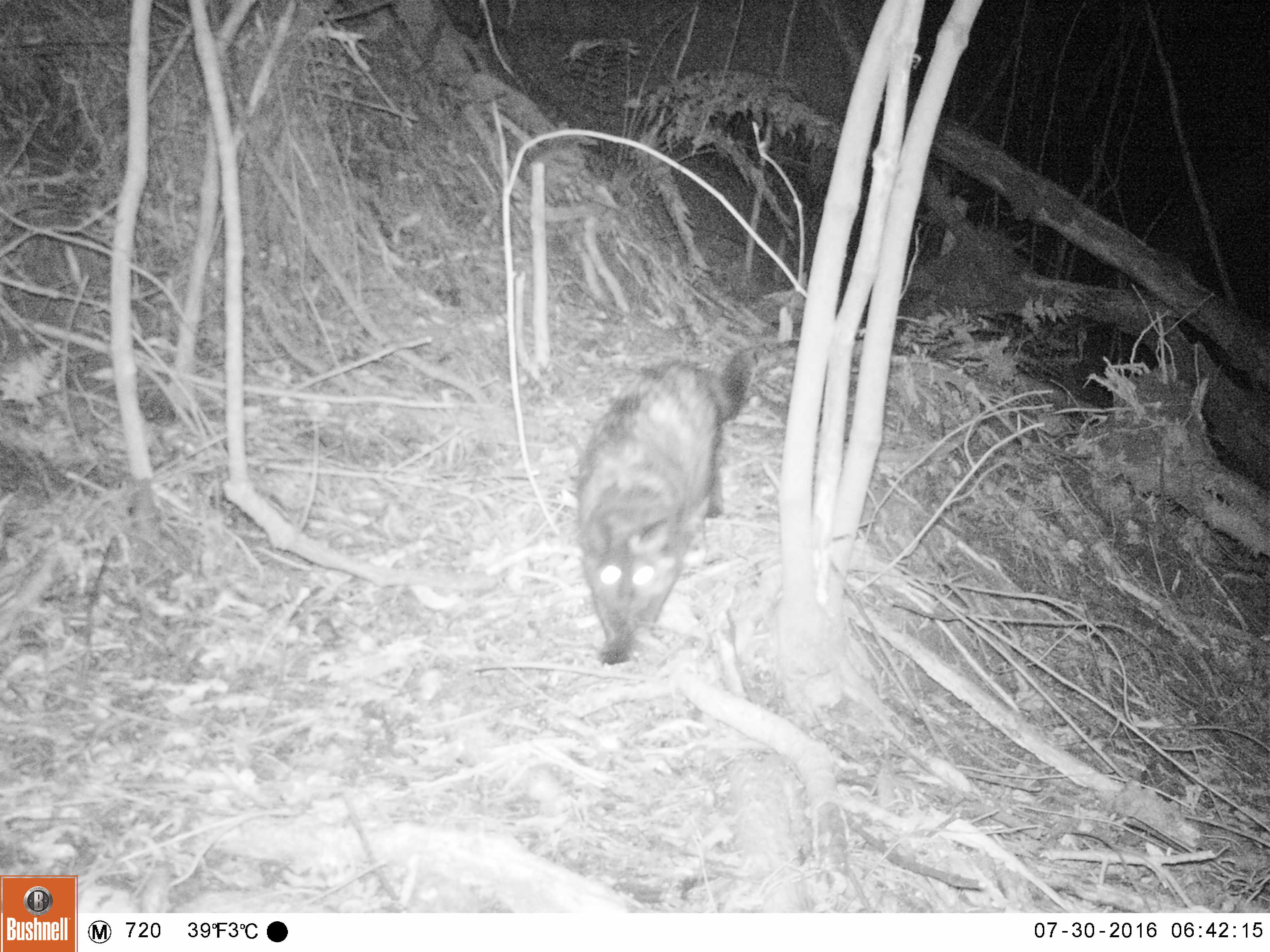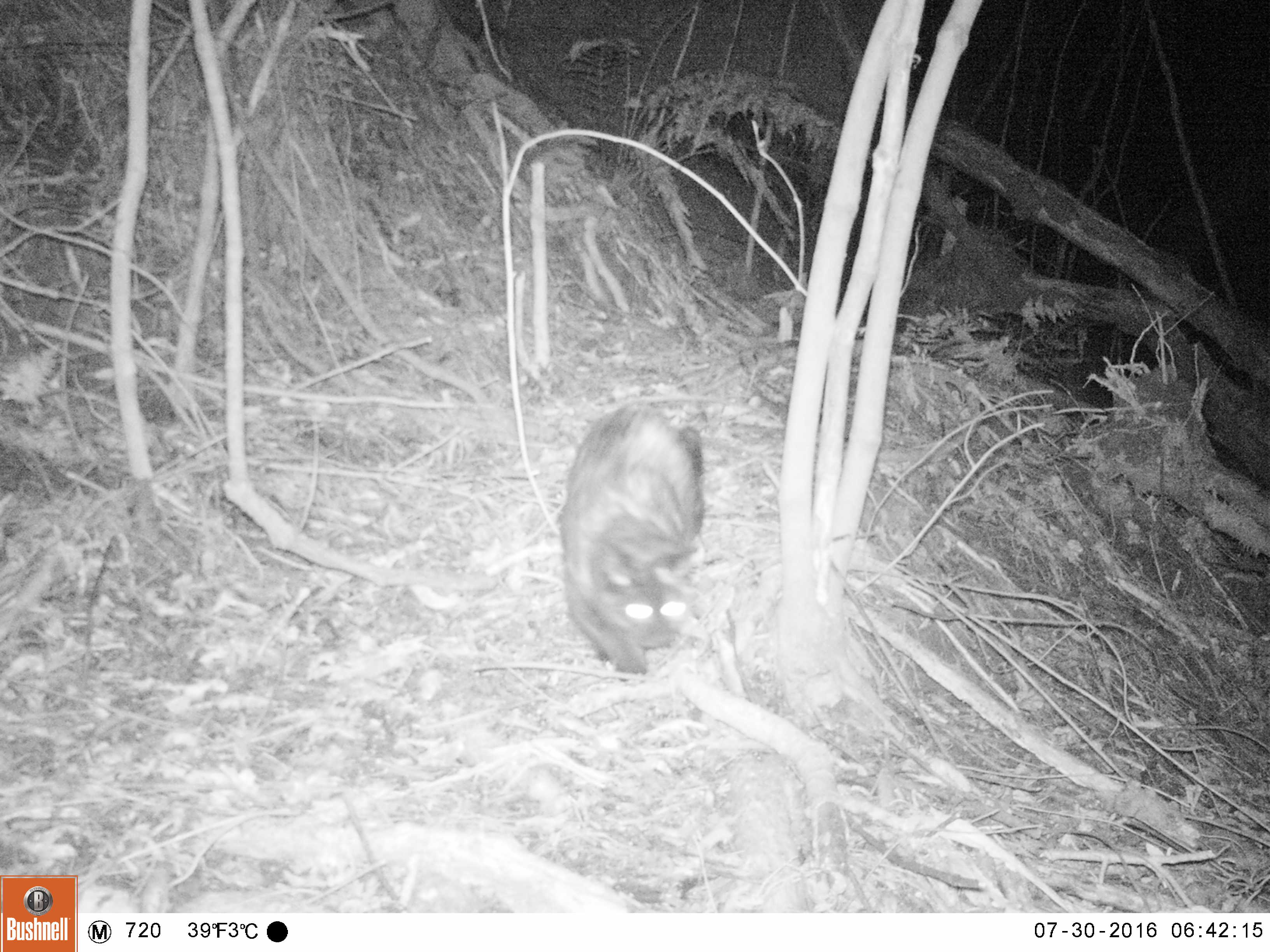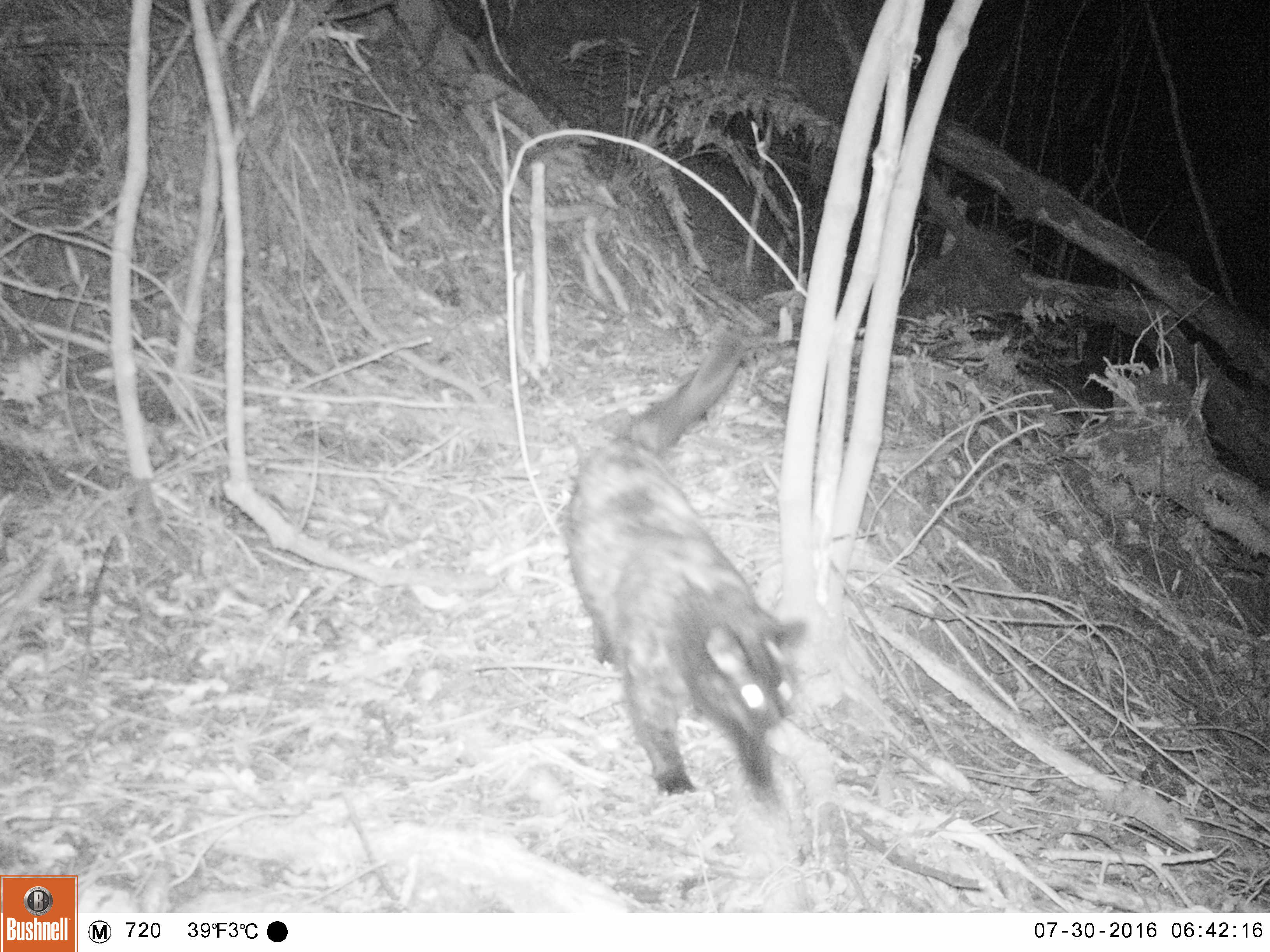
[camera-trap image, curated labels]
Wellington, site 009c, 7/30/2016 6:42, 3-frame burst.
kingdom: Animalia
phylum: Chordata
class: Mammalia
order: Carnivora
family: Felidae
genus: Felis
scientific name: Felis catus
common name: cat